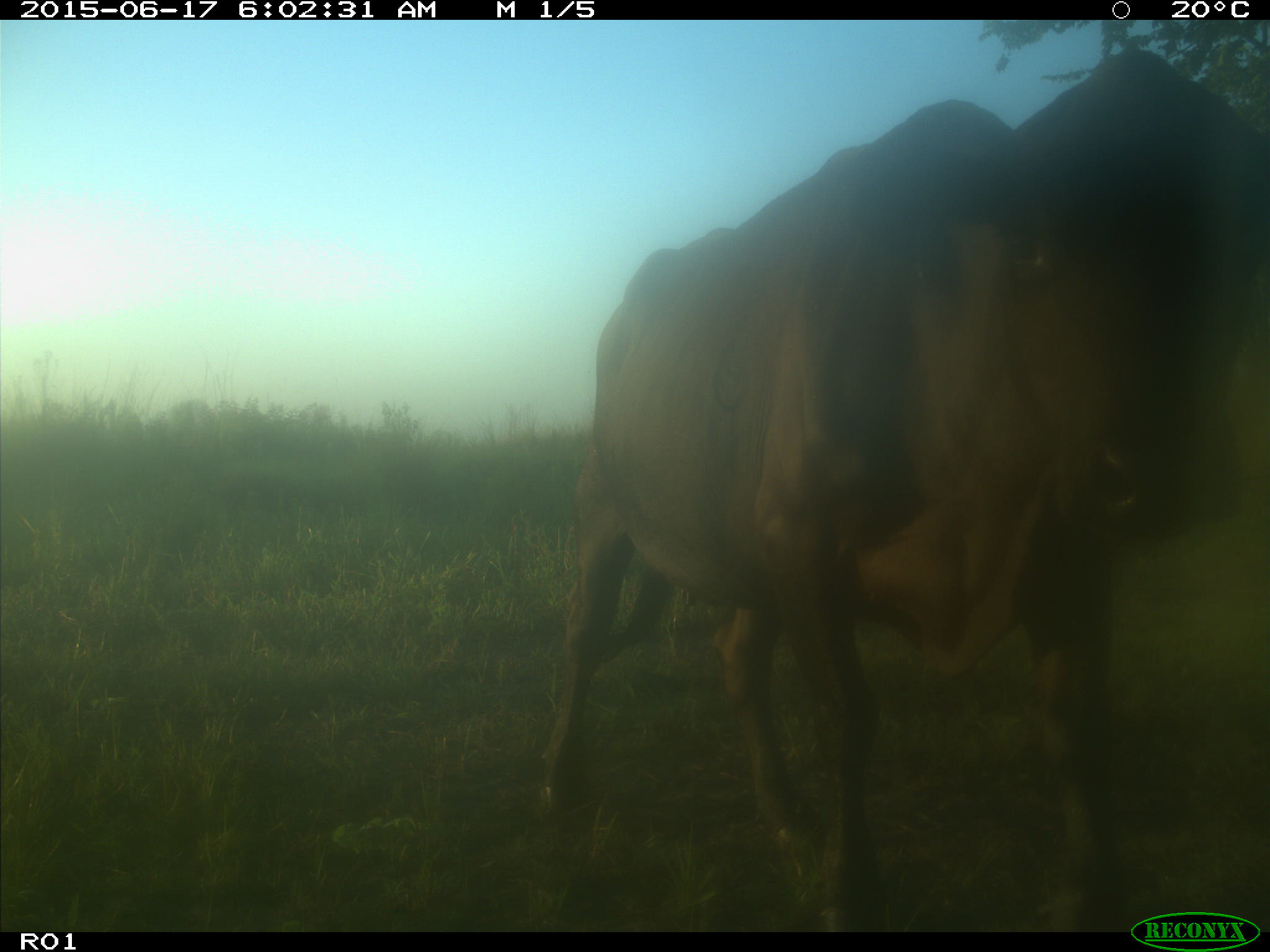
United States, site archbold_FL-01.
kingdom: Animalia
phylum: Chordata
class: Mammalia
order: Artiodactyla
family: Bovidae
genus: Bos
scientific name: Bos taurus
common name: domestic cow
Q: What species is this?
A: Bos taurus (domestic cow).